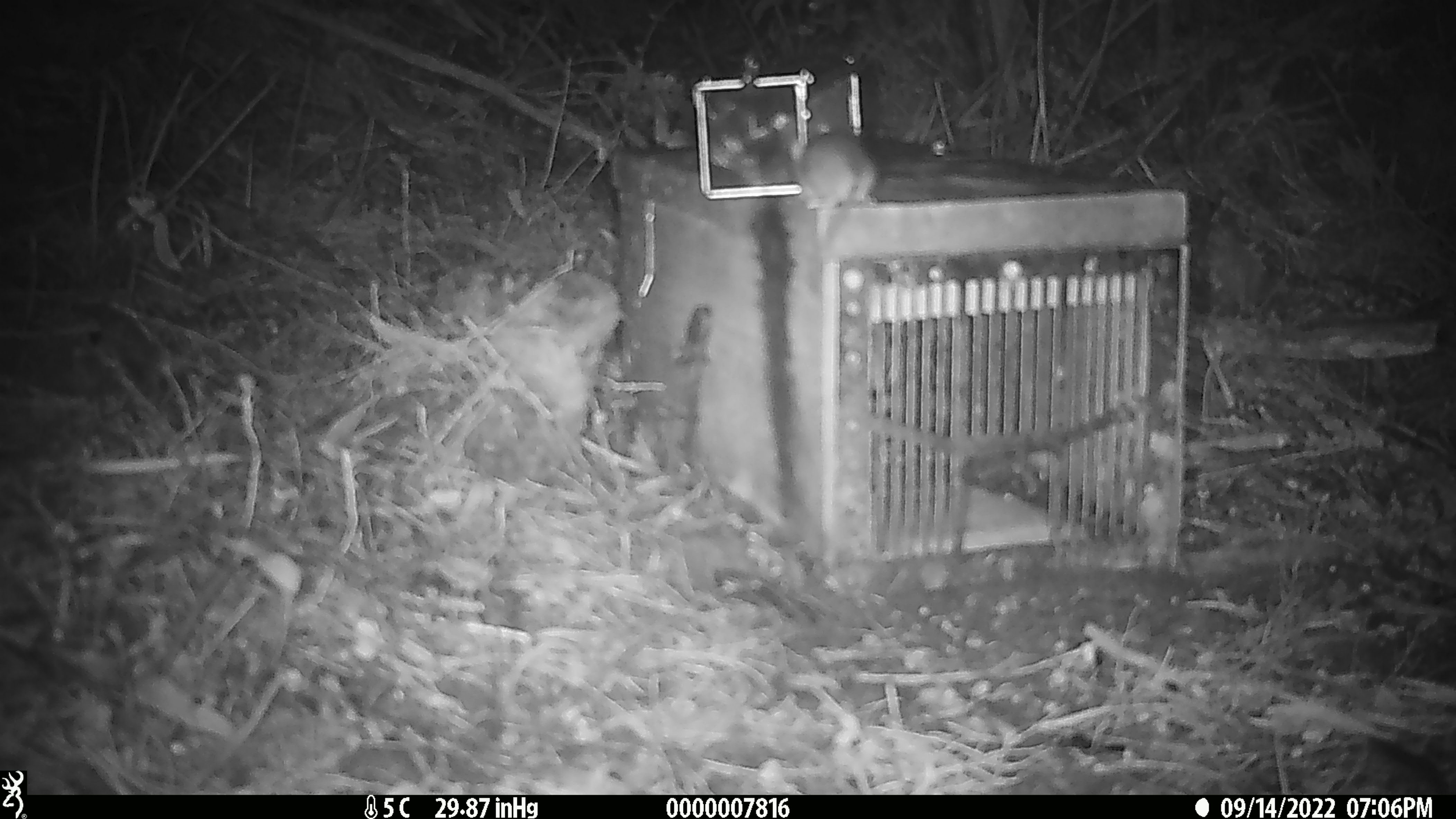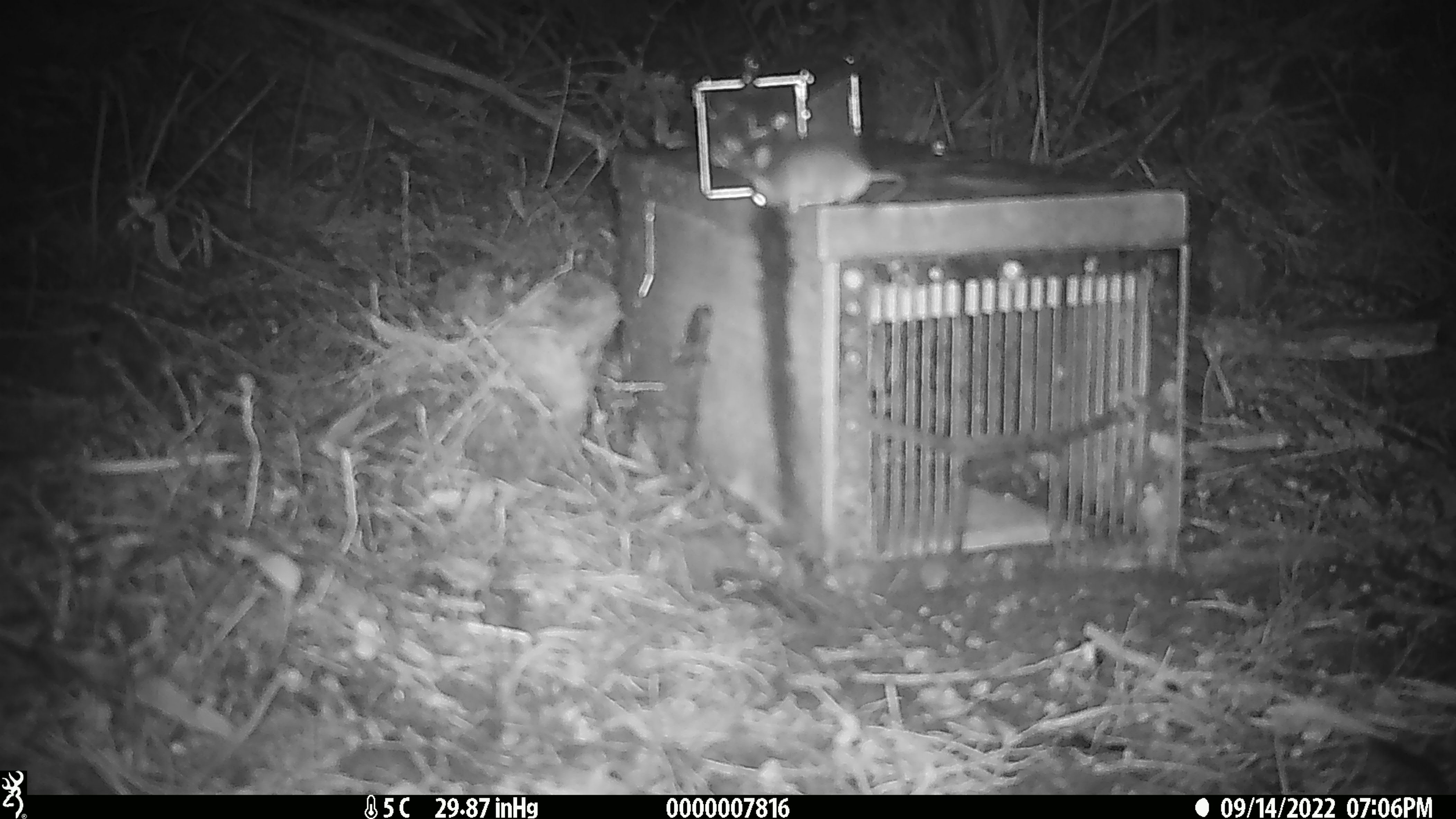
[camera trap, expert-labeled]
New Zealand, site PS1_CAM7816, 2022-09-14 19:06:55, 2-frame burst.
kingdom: Animalia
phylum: Chordata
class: Mammalia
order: Rodentia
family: Muridae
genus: Mus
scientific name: Mus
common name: mouse